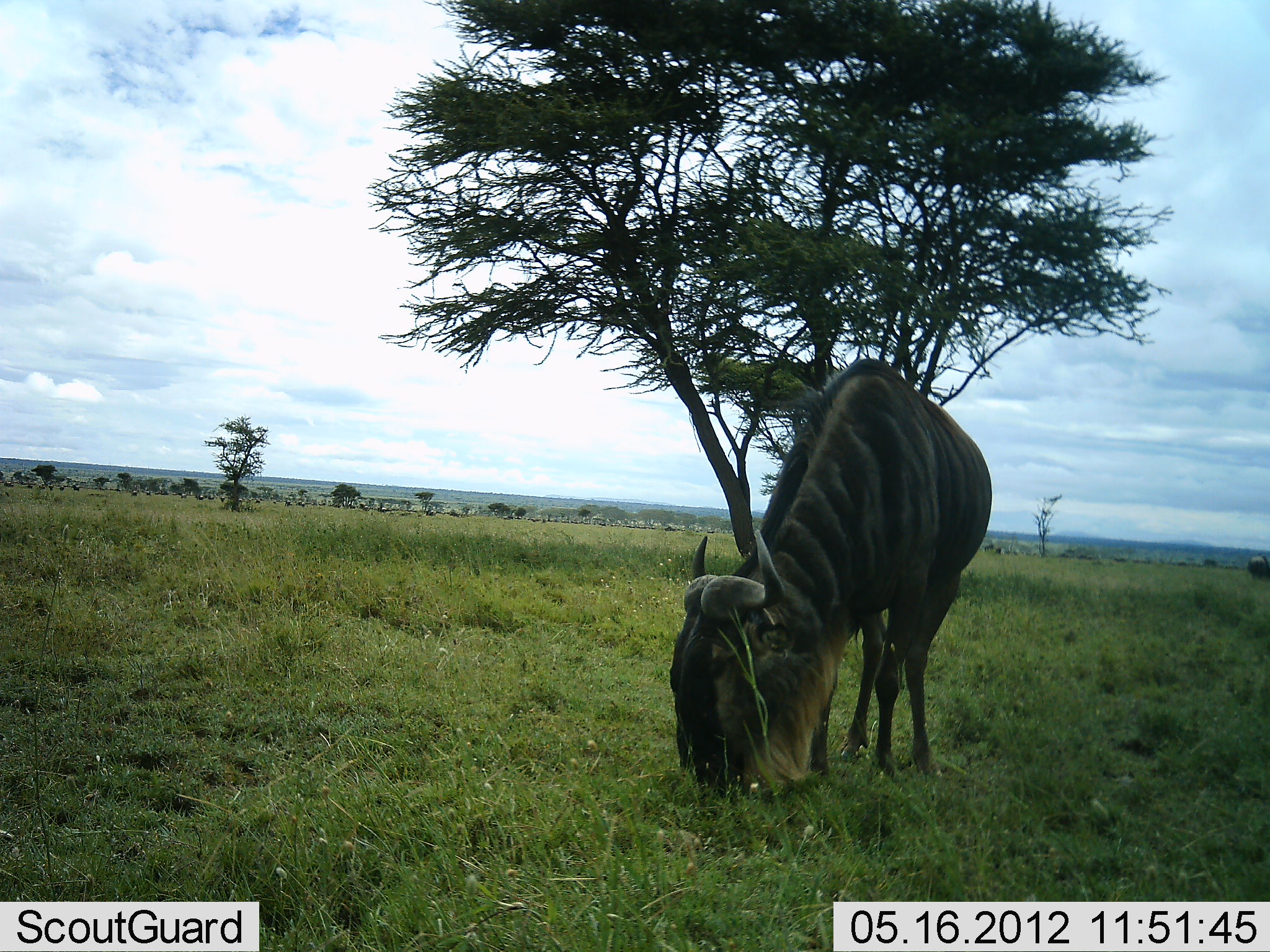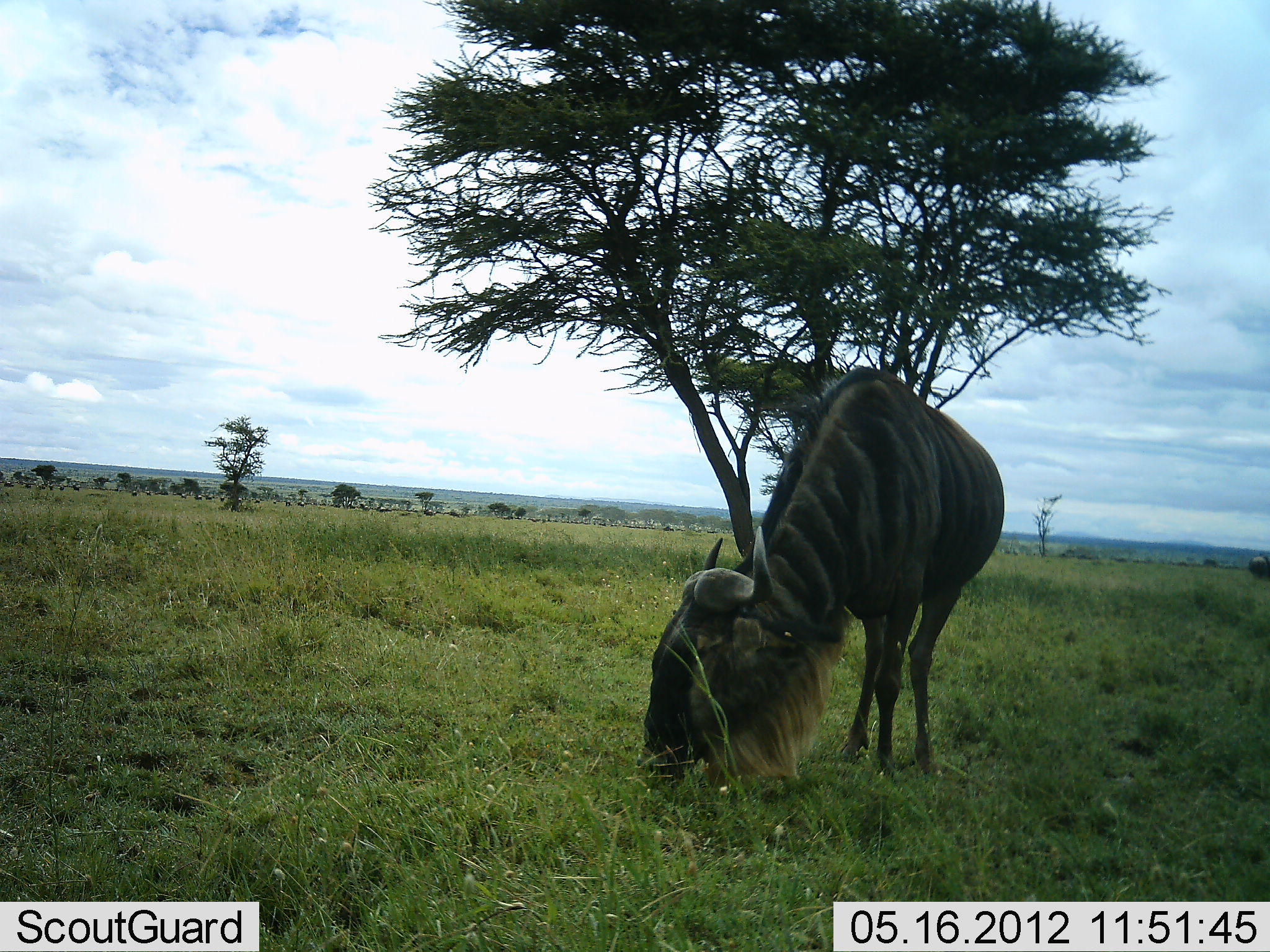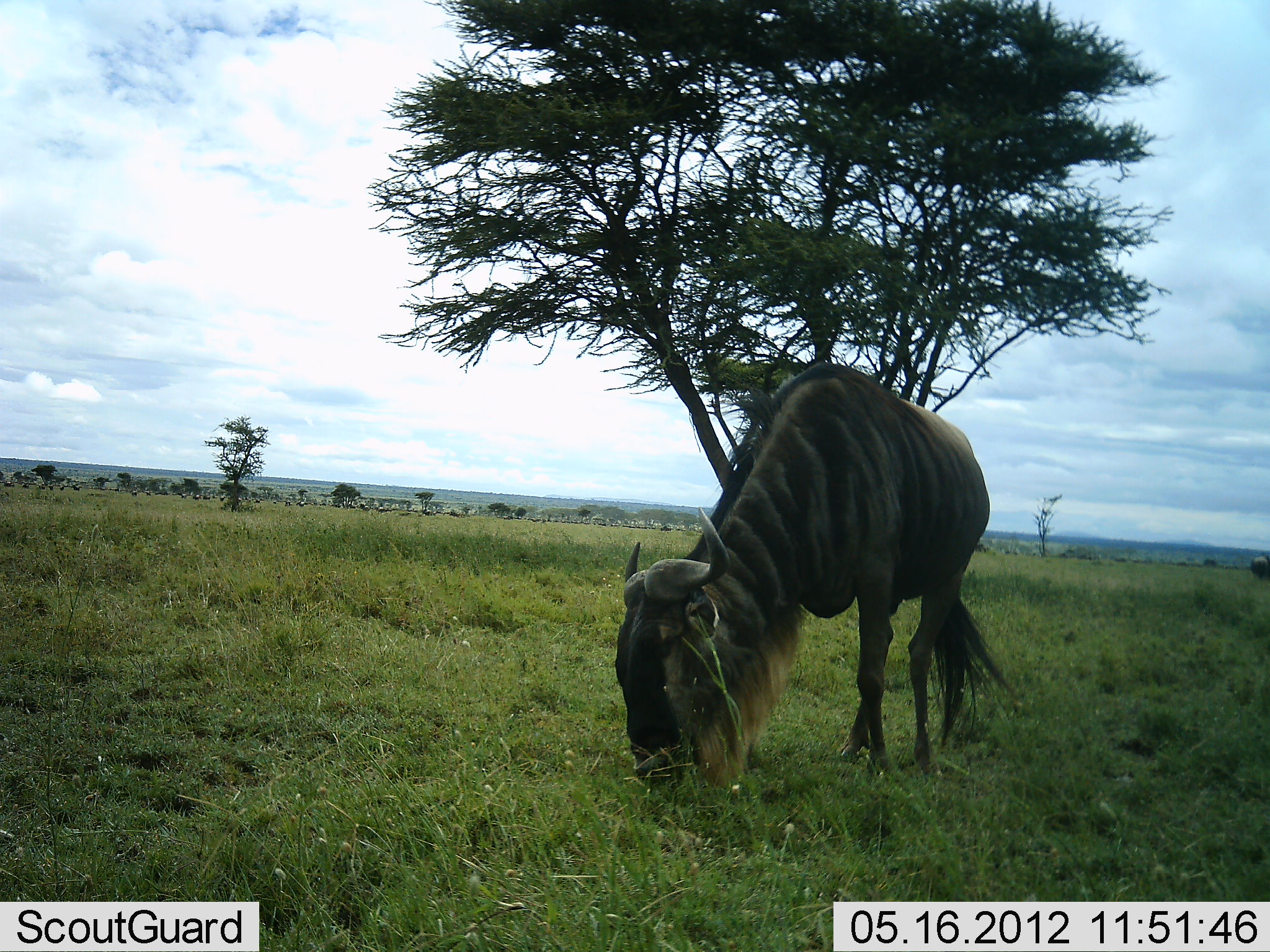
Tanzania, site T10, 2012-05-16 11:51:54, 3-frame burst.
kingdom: Animalia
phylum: Chordata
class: Mammalia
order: Artiodactyla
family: Bovidae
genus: Connochaetes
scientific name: Connochaetes taurinus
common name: blue wildebeest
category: wildebeest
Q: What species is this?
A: Wildebeest (blue wildebeest) (Connochaetes taurinus).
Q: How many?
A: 1.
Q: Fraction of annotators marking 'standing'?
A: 20%.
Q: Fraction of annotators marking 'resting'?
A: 0%.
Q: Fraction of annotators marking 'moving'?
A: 10%.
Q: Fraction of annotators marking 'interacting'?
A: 0%.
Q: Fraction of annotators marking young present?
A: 0%.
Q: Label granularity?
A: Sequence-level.